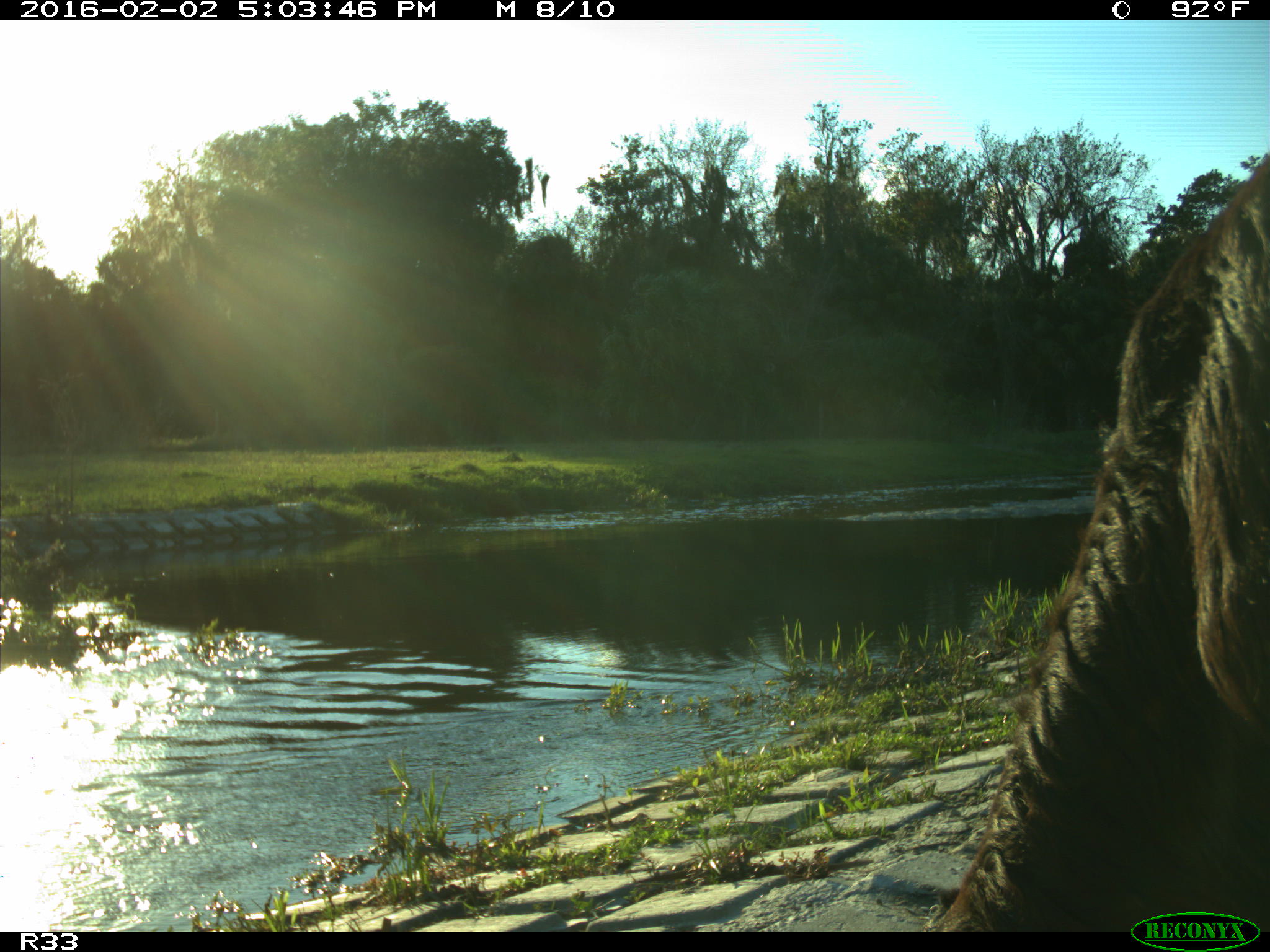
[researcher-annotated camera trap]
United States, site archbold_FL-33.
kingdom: Animalia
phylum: Chordata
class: Mammalia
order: Artiodactyla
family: Bovidae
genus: Bos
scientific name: Bos taurus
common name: domestic cow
Bos taurus (domestic cow).